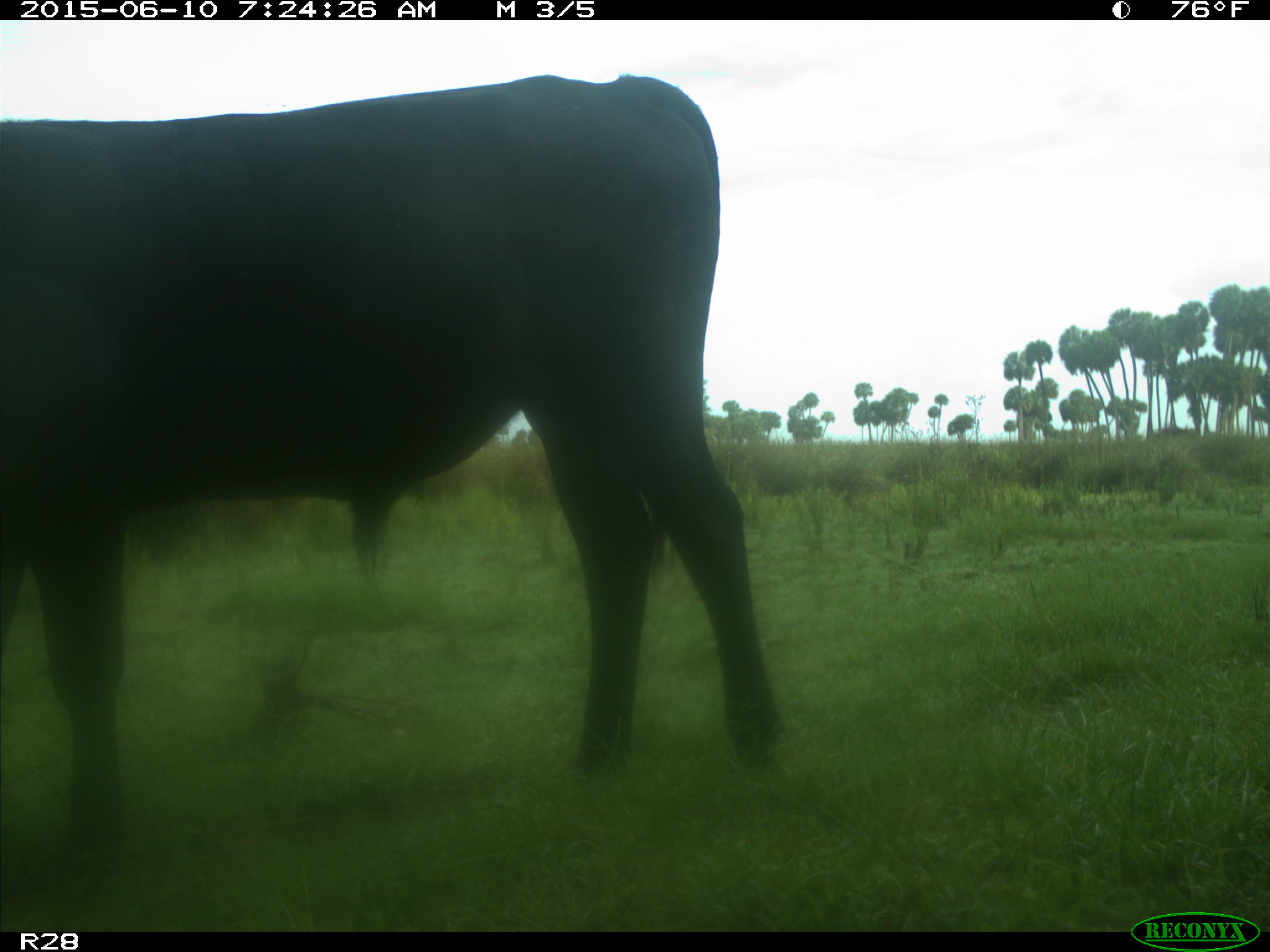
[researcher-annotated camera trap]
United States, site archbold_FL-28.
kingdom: Animalia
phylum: Chordata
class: Mammalia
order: Artiodactyla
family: Bovidae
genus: Bos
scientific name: Bos taurus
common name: domestic cow